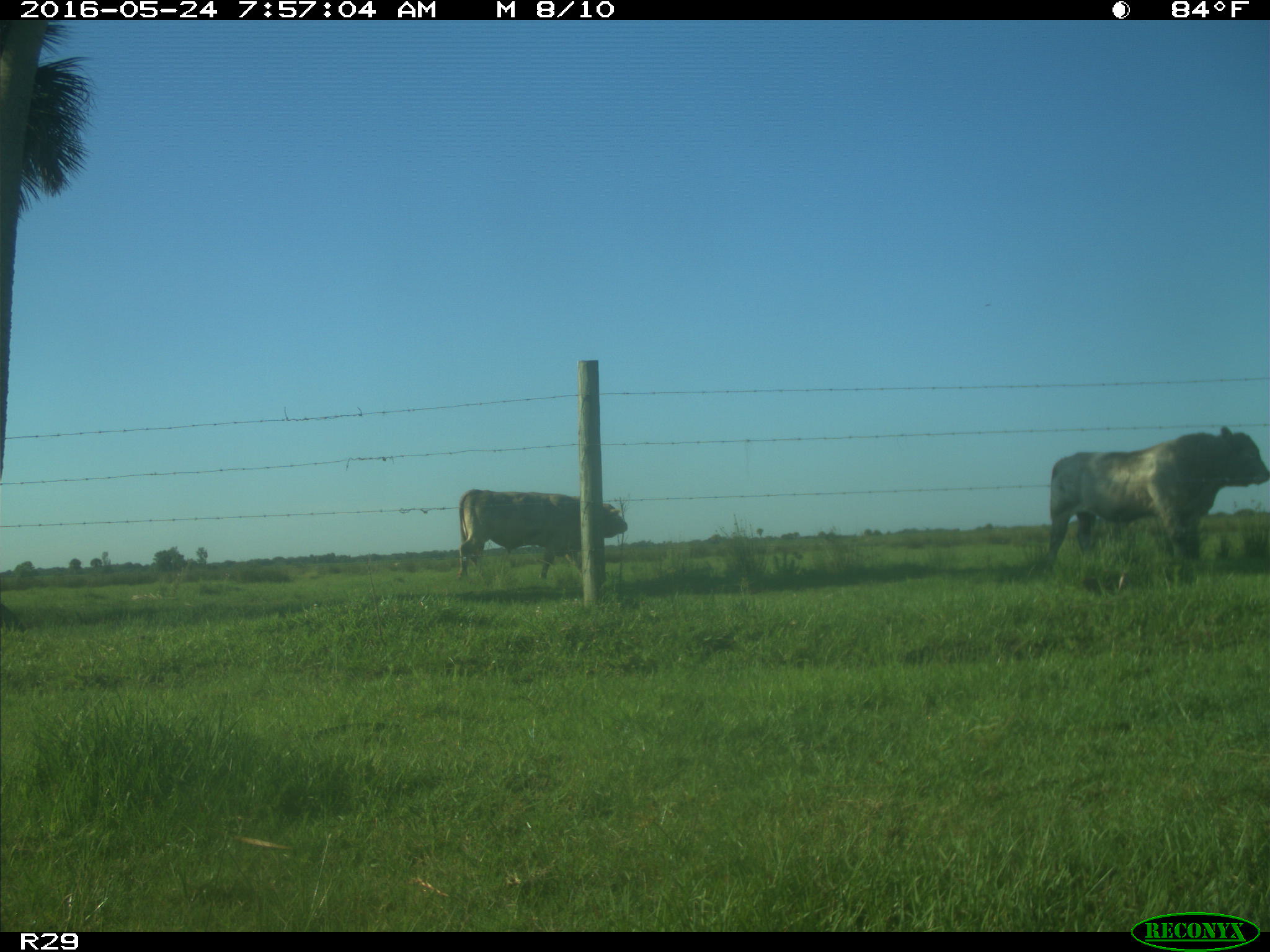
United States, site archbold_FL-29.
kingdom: Animalia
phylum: Chordata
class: Mammalia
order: Artiodactyla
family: Bovidae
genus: Bos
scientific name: Bos taurus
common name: domestic cow